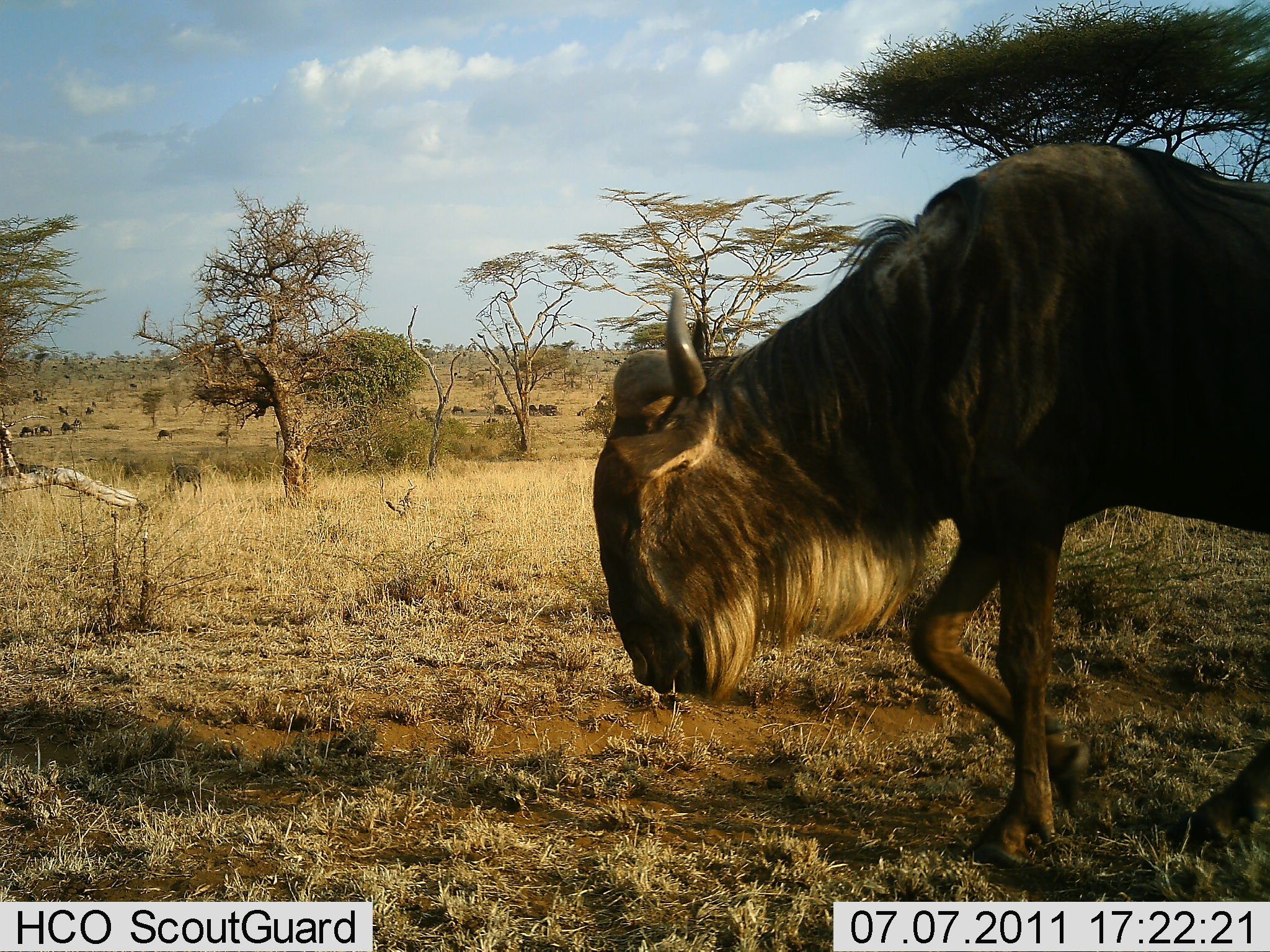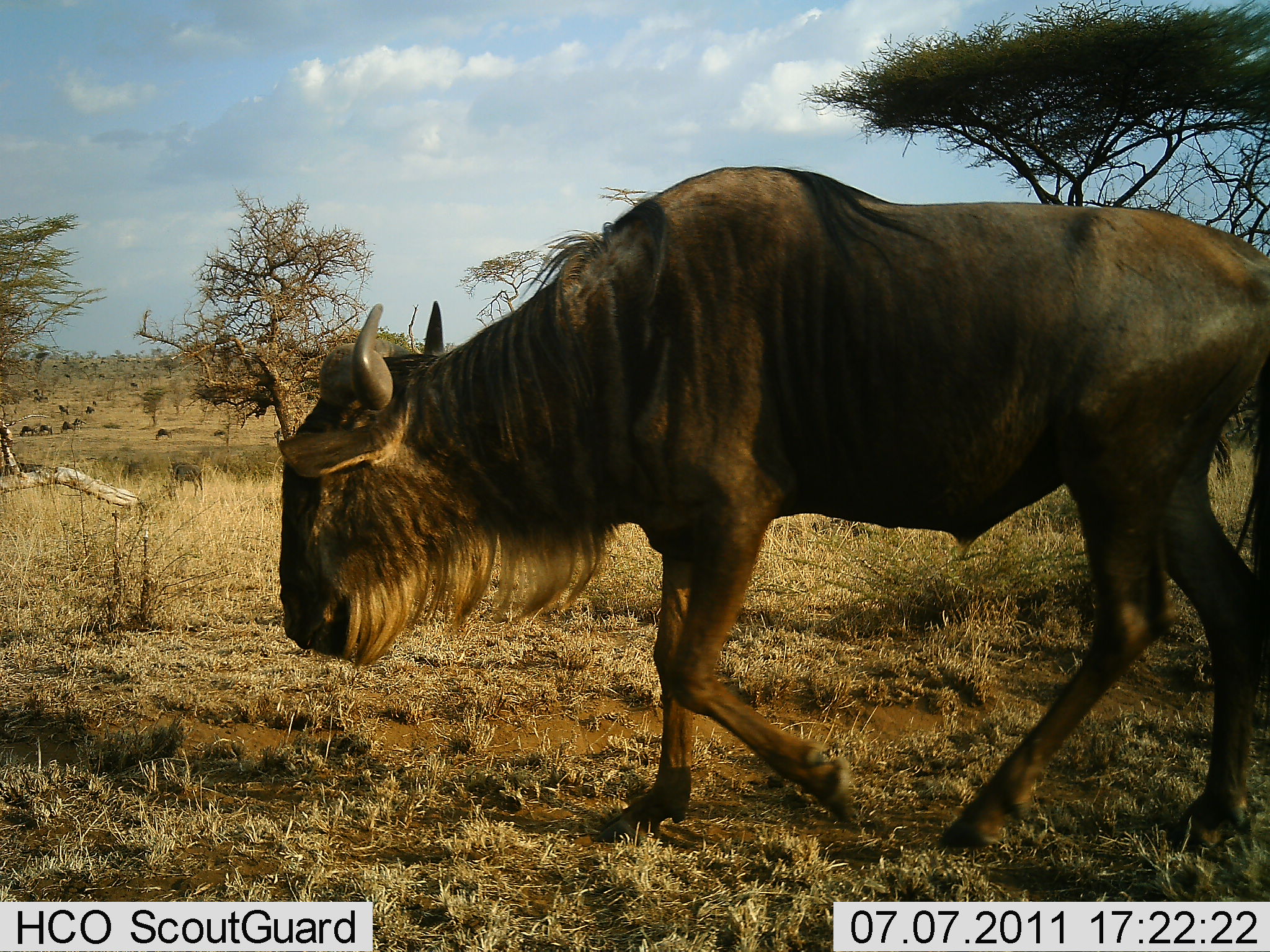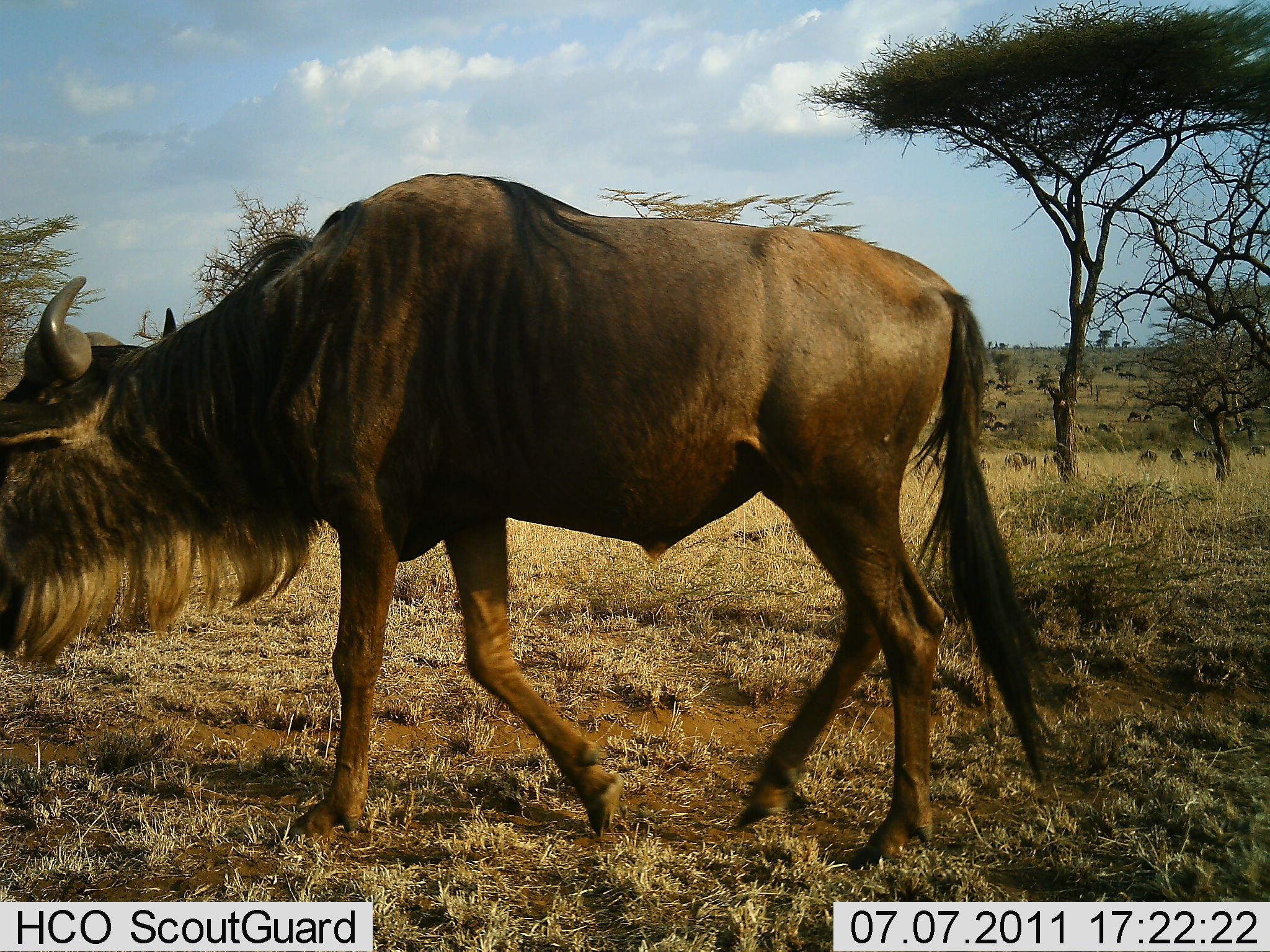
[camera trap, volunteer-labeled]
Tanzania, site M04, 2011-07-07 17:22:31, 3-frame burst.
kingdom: Animalia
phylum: Chordata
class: Mammalia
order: Artiodactyla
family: Bovidae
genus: Connochaetes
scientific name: Connochaetes taurinus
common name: blue wildebeest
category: wildebeest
Wildebeest (blue wildebeest) (Connochaetes taurinus), count 1. Behavior (volunteer vote fractions): standing 9%, resting 0%, moving 100%, interacting 0%. Young present (vote fraction): 0%. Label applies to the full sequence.